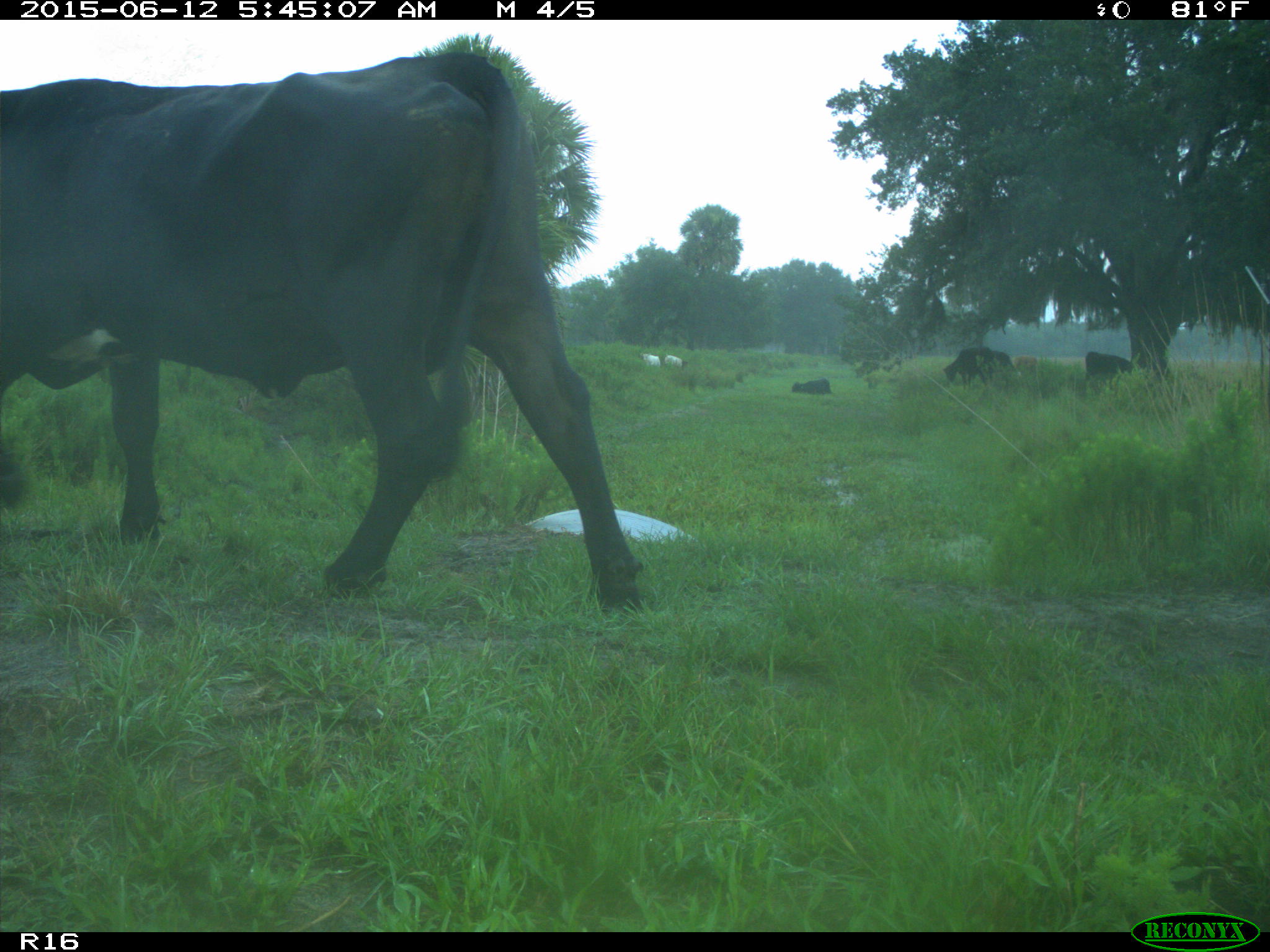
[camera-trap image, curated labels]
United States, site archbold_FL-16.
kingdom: Animalia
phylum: Chordata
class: Mammalia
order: Artiodactyla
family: Bovidae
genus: Bos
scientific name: Bos taurus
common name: domestic cow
Bos taurus (domestic cow).